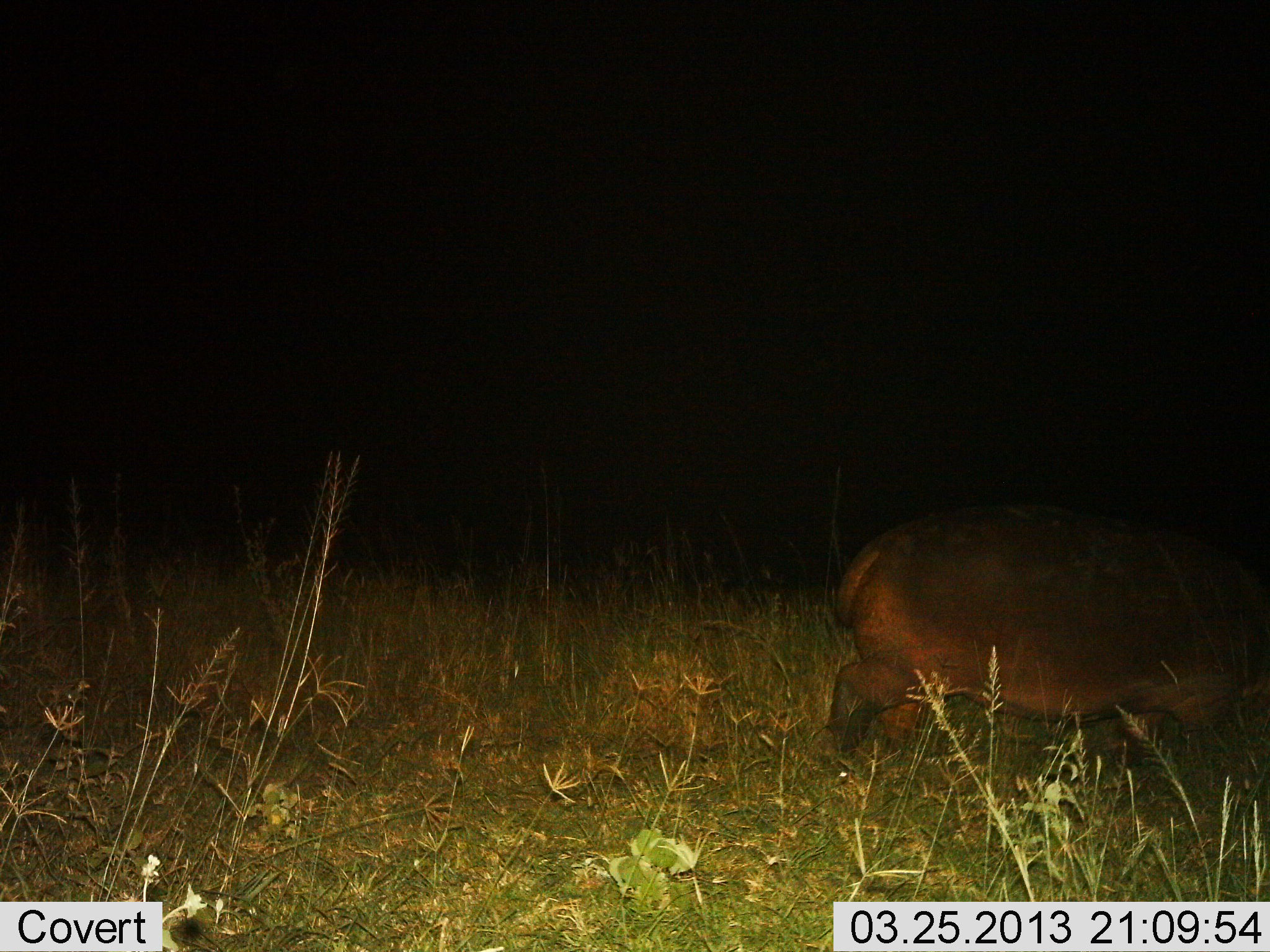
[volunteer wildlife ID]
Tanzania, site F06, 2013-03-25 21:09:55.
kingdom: Animalia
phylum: Chordata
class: Mammalia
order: Artiodactyla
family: Hippopotamidae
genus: Hippopotamus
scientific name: Hippopotamus amphibius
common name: hippopotamus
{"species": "hippopotamus (Hippopotamus amphibius)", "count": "1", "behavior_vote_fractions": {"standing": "7%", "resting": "0%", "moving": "87%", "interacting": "0%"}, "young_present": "0%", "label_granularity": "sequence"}